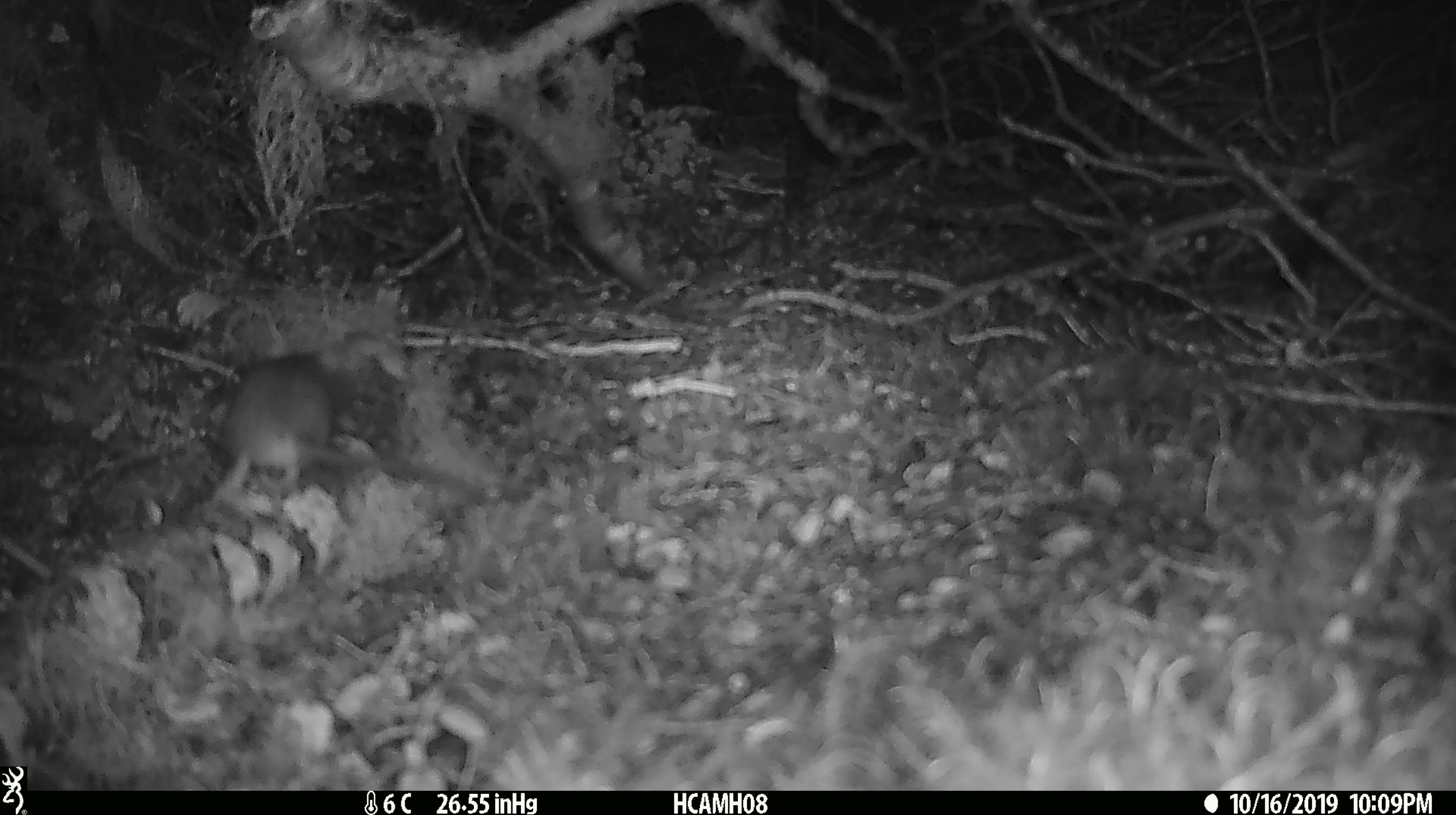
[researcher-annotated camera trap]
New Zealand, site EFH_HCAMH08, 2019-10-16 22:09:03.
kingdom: Animalia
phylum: Chordata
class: Mammalia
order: Rodentia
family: Muridae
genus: Mus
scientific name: Mus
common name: mouse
Mouse (Mus).